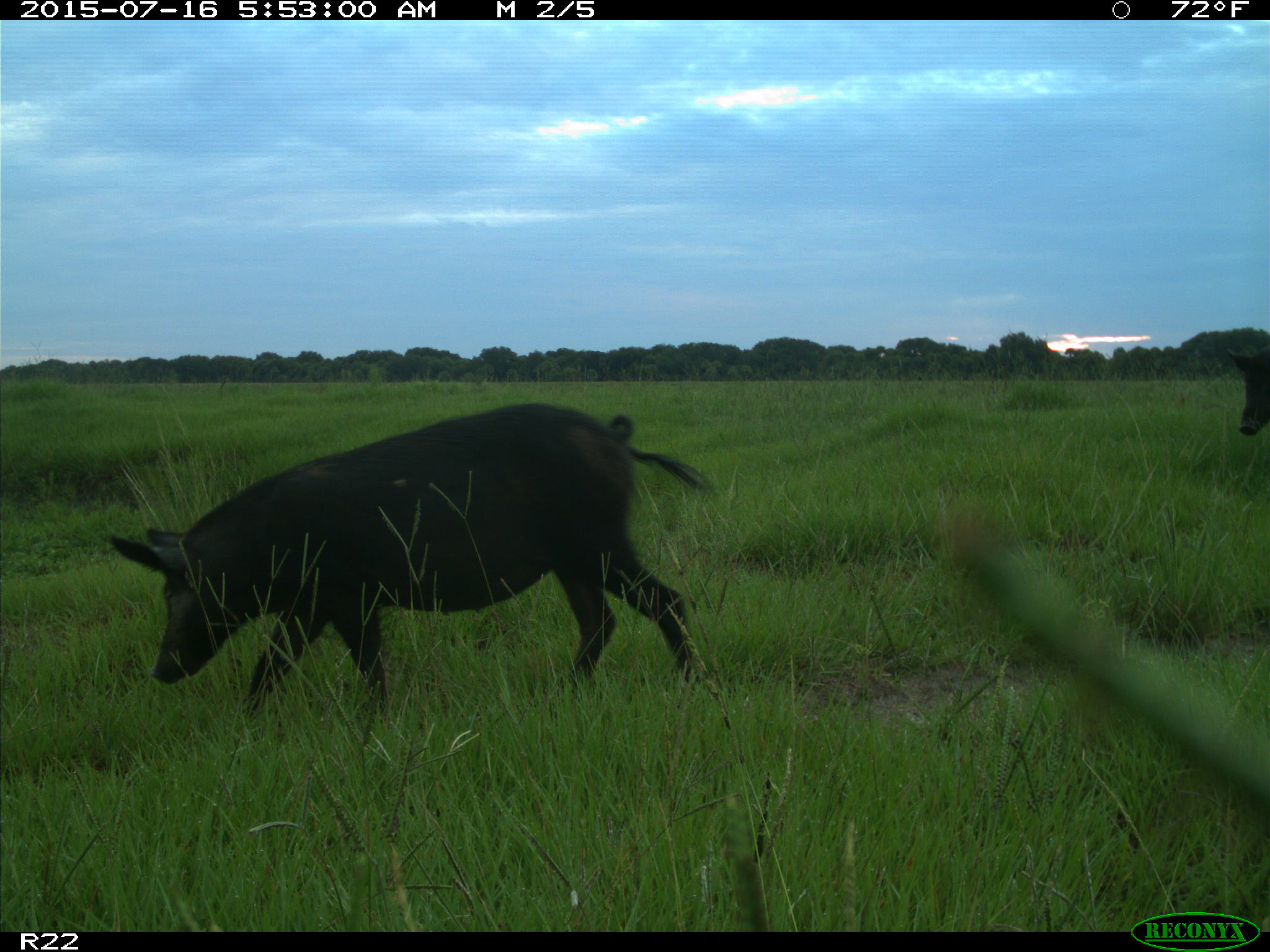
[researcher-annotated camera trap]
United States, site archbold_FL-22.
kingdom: Animalia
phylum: Chordata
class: Mammalia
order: Artiodactyla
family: Bovidae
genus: Bos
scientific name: Bos taurus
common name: domestic cow